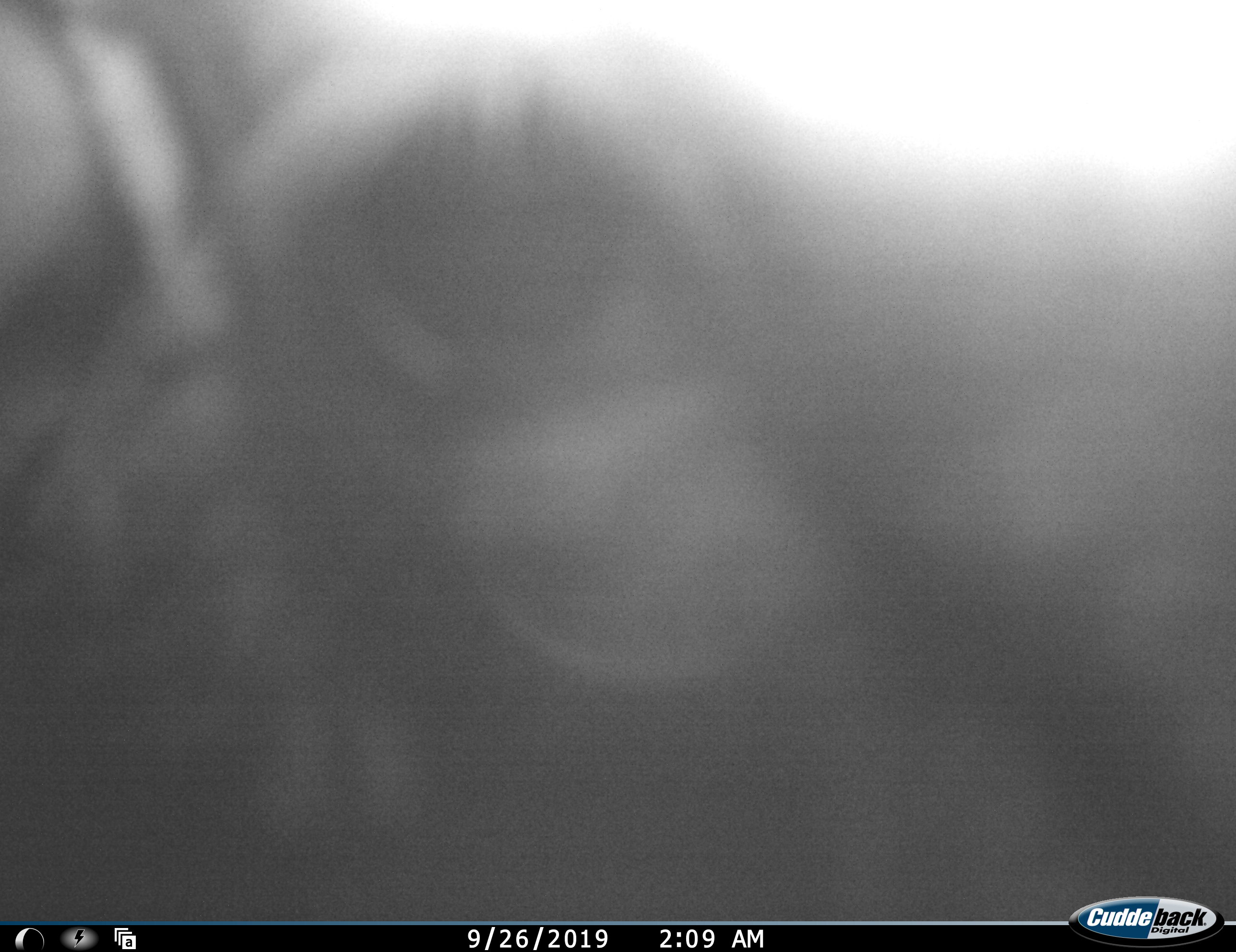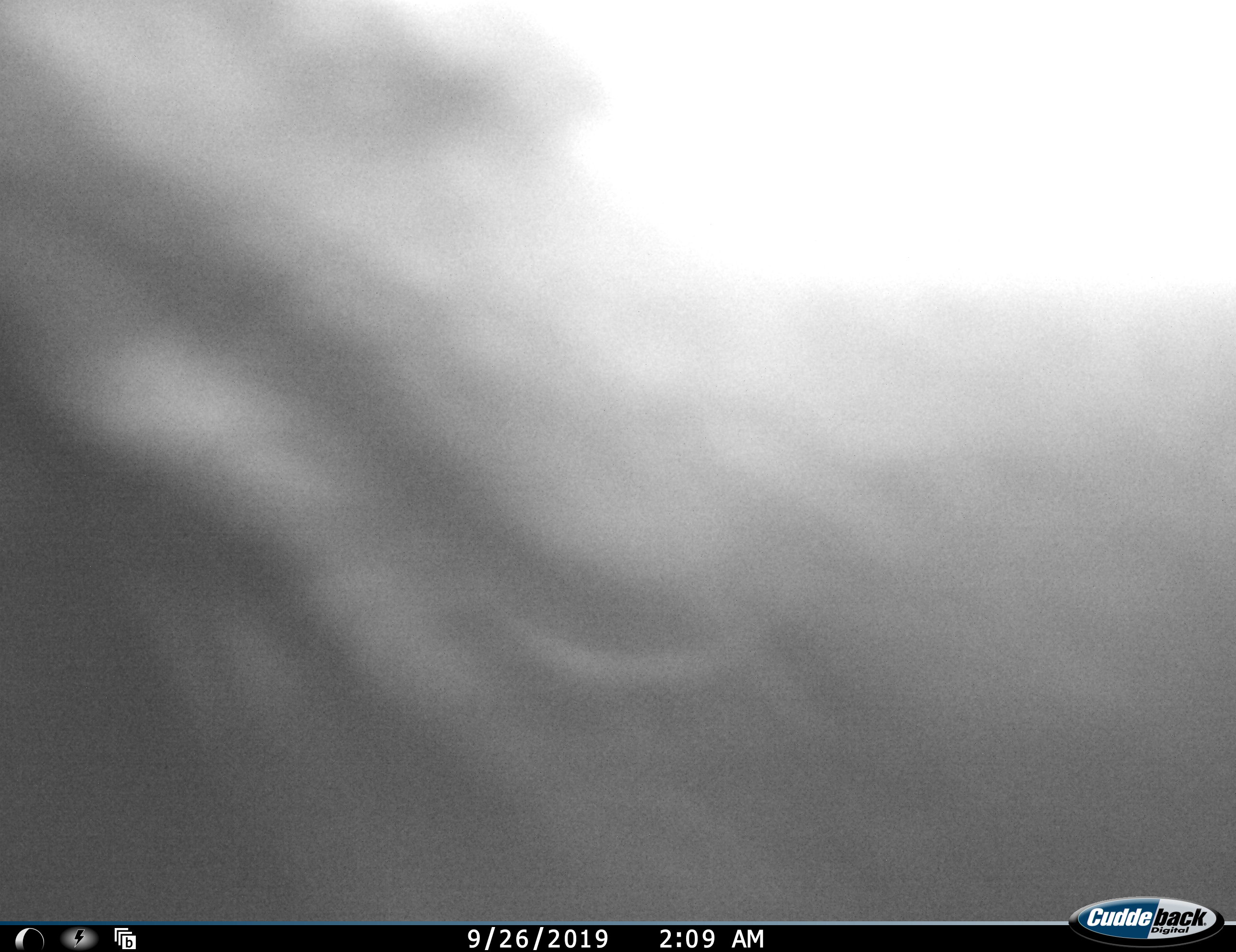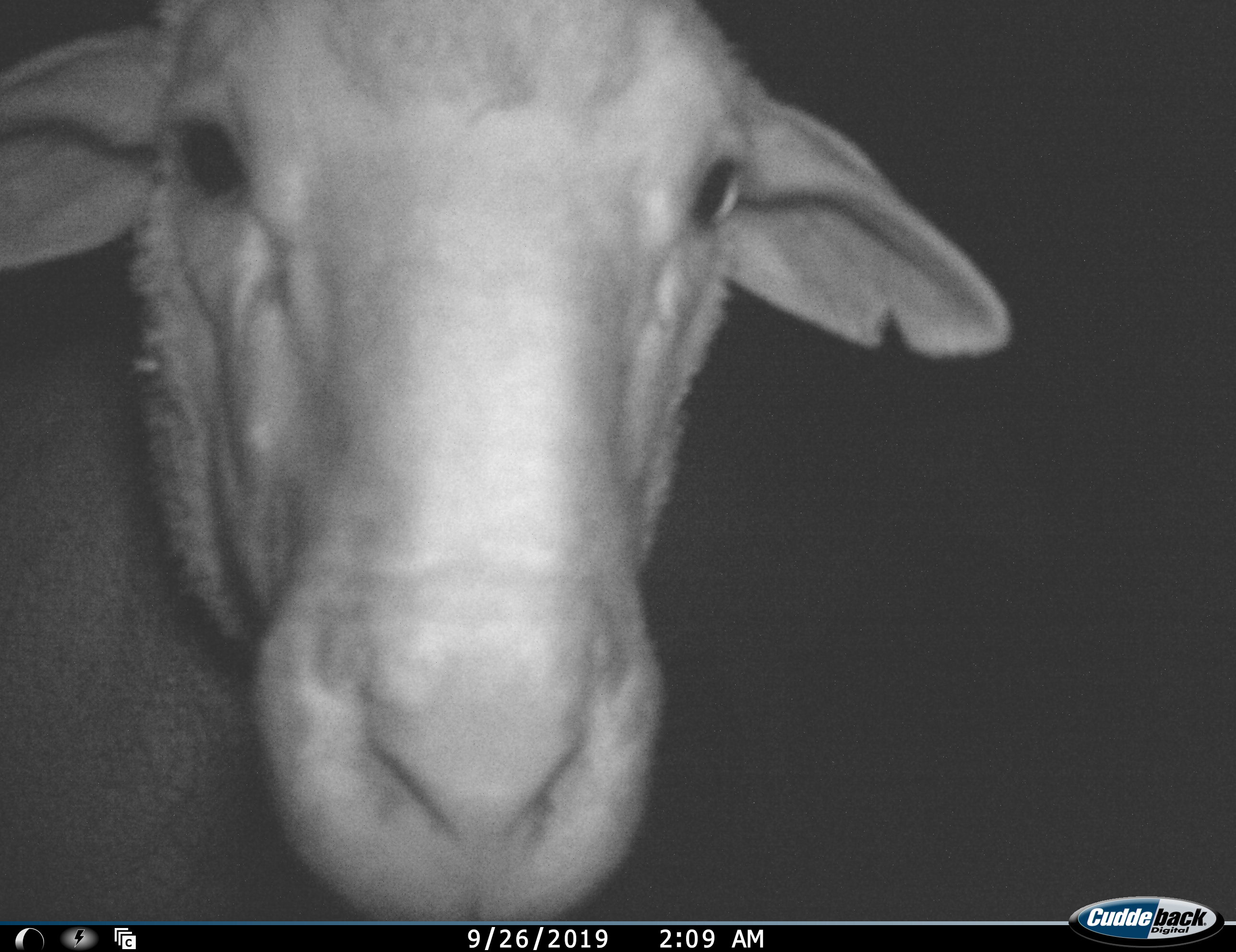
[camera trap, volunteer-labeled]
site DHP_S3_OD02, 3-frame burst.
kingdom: Animalia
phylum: Chordata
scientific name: Vertebrata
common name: domestic animal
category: domesticanimal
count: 1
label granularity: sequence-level